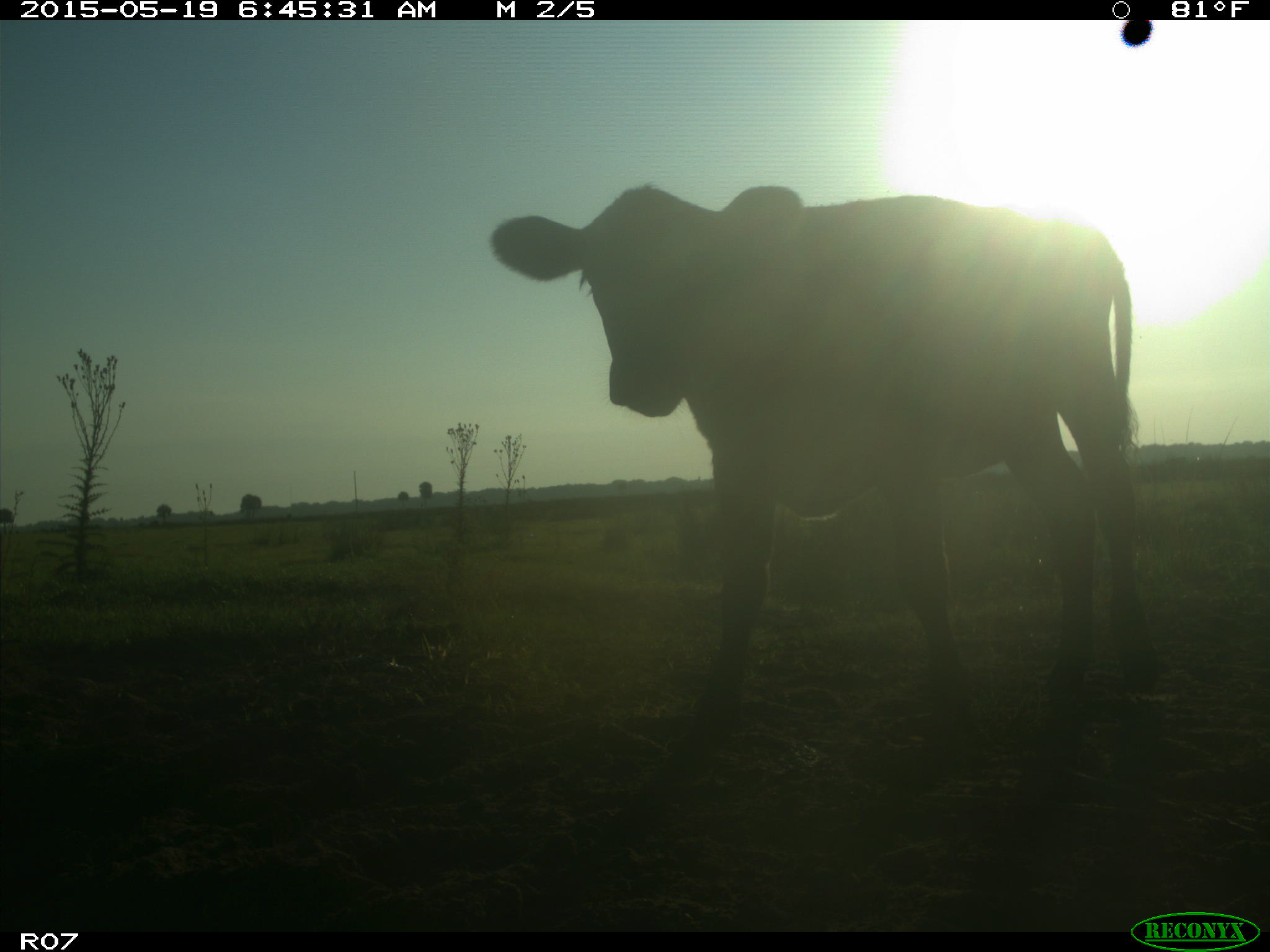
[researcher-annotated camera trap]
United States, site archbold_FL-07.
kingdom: Animalia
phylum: Chordata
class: Mammalia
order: Artiodactyla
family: Bovidae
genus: Bos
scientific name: Bos taurus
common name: domestic cow